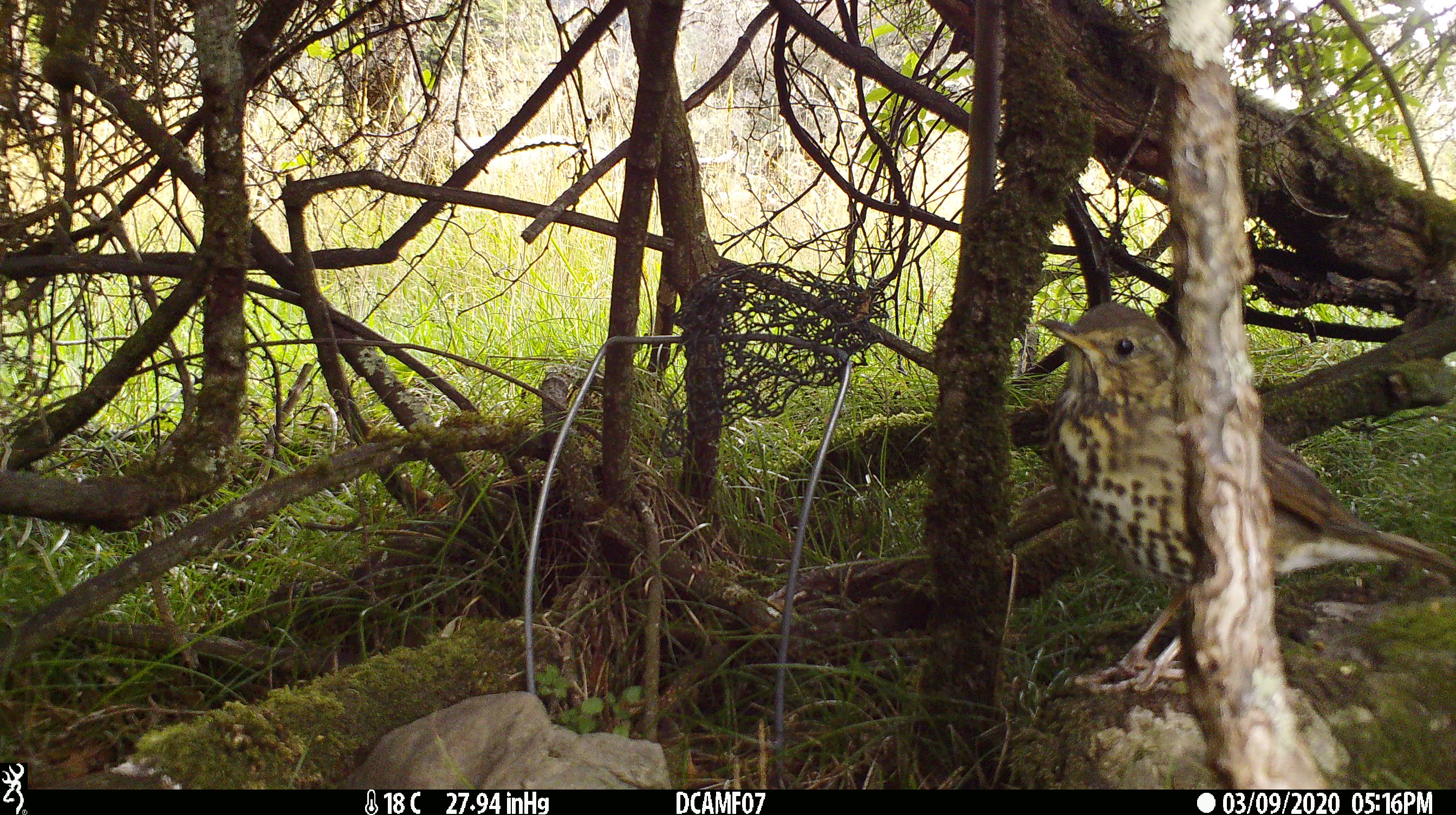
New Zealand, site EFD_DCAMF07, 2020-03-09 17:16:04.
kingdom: Animalia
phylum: Chordata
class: Aves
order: Passeriformes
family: Turdidae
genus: Turdus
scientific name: Turdus philomelos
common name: song thrush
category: thrush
Thrush (song thrush) (Turdus philomelos).